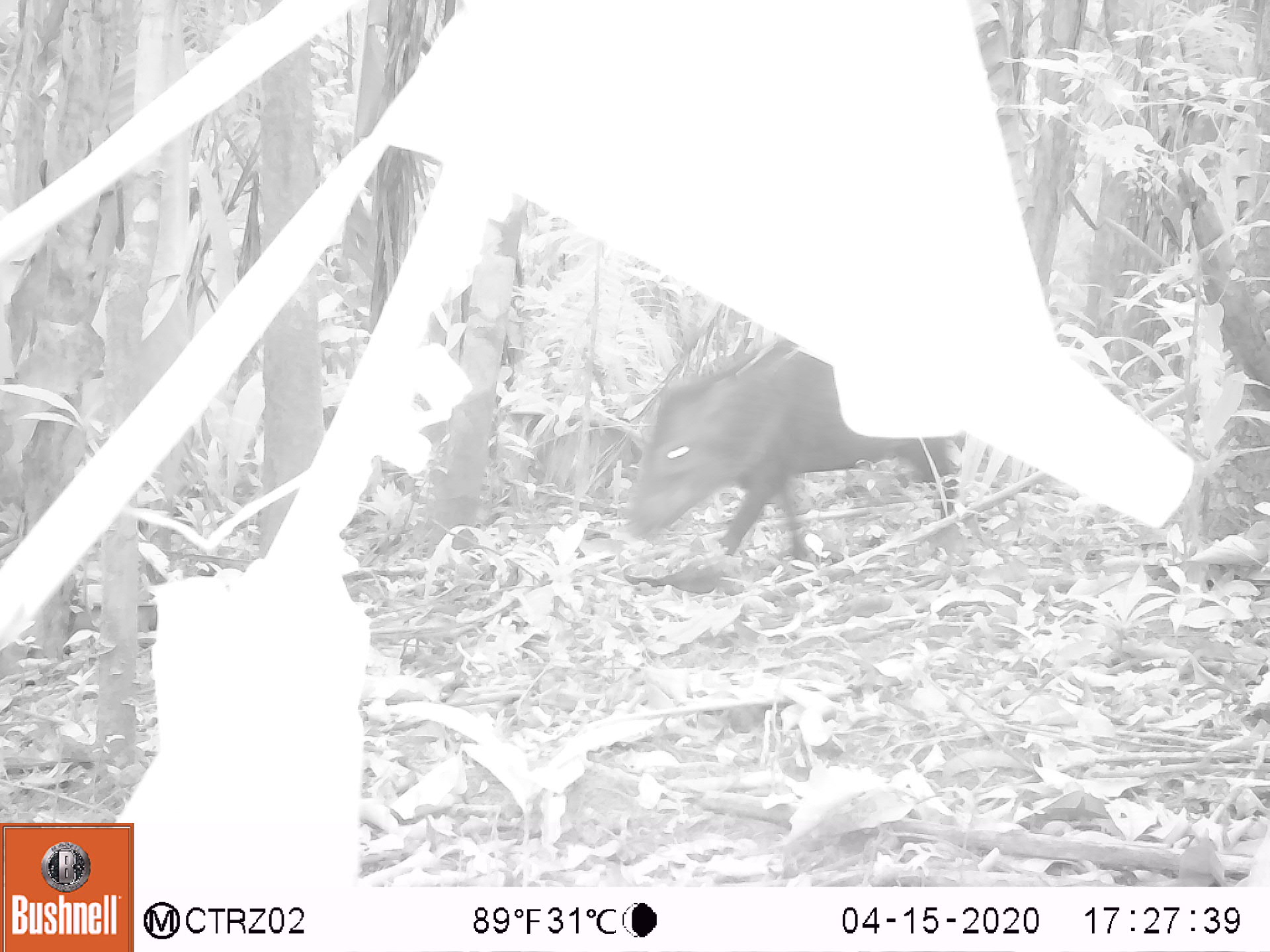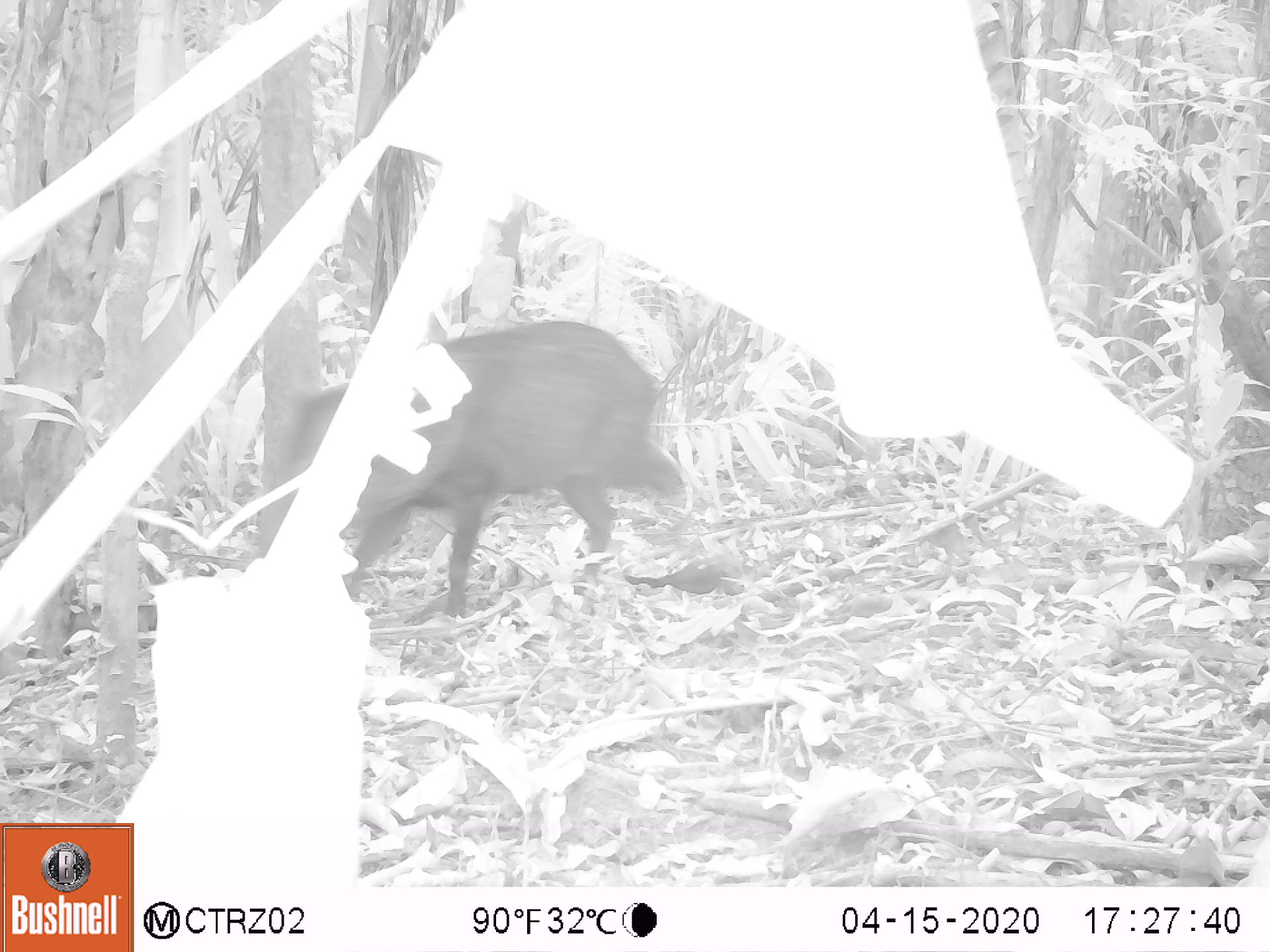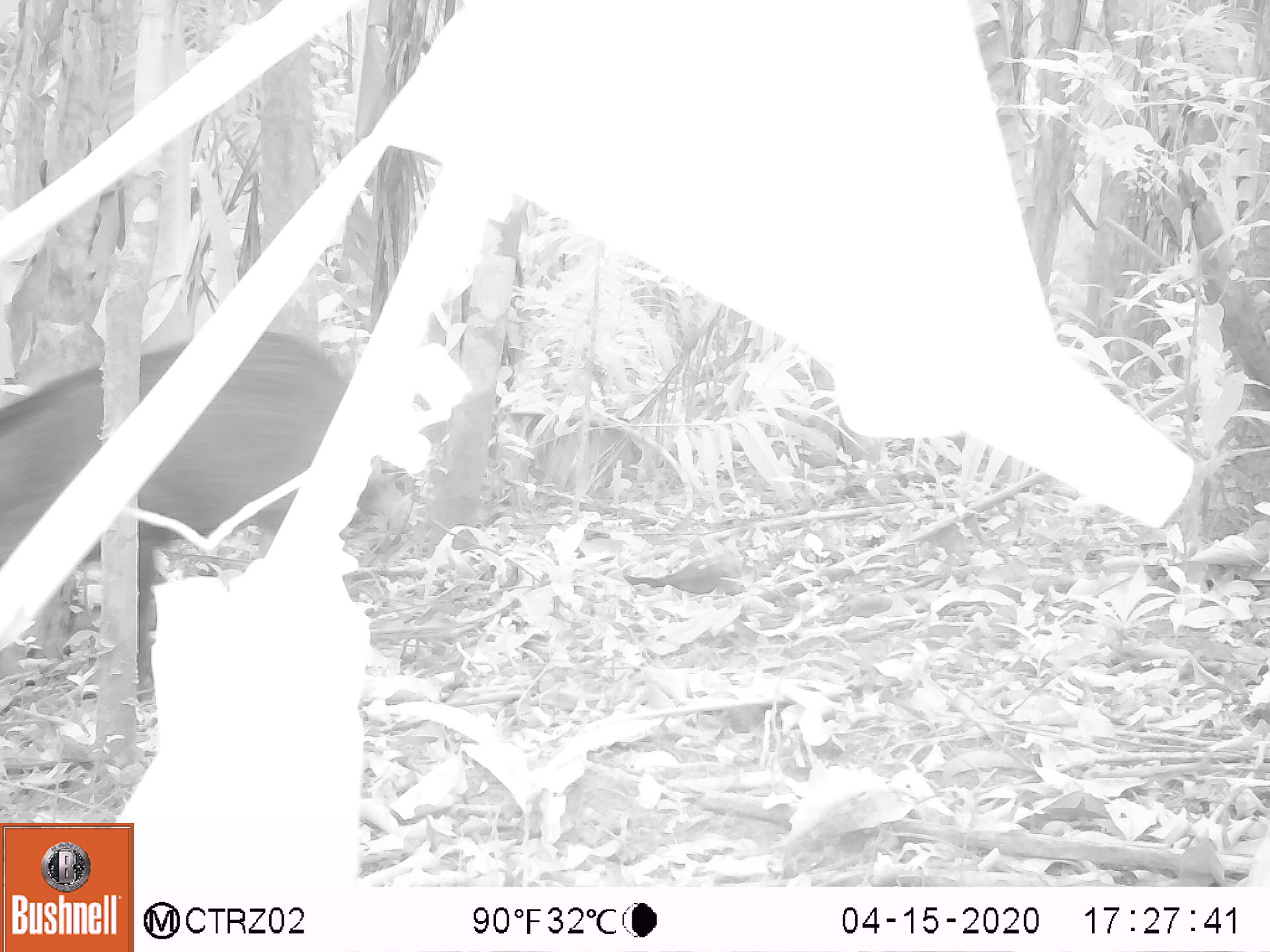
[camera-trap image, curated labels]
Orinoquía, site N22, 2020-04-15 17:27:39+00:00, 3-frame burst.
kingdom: Animalia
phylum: Chordata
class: Mammalia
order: Artiodactyla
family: Tayassuidae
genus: Pecari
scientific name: Pecari tajacu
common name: collared peccary